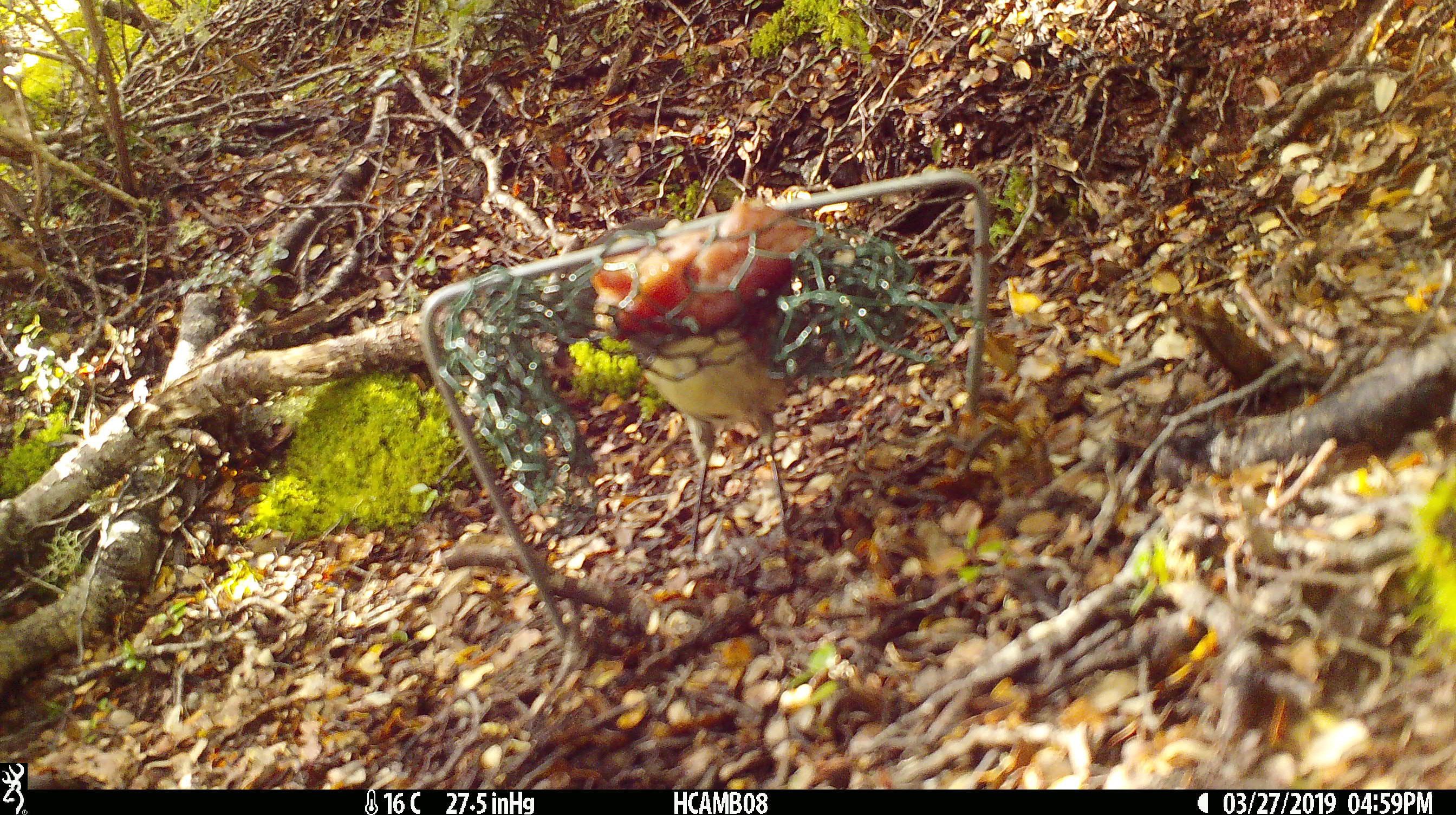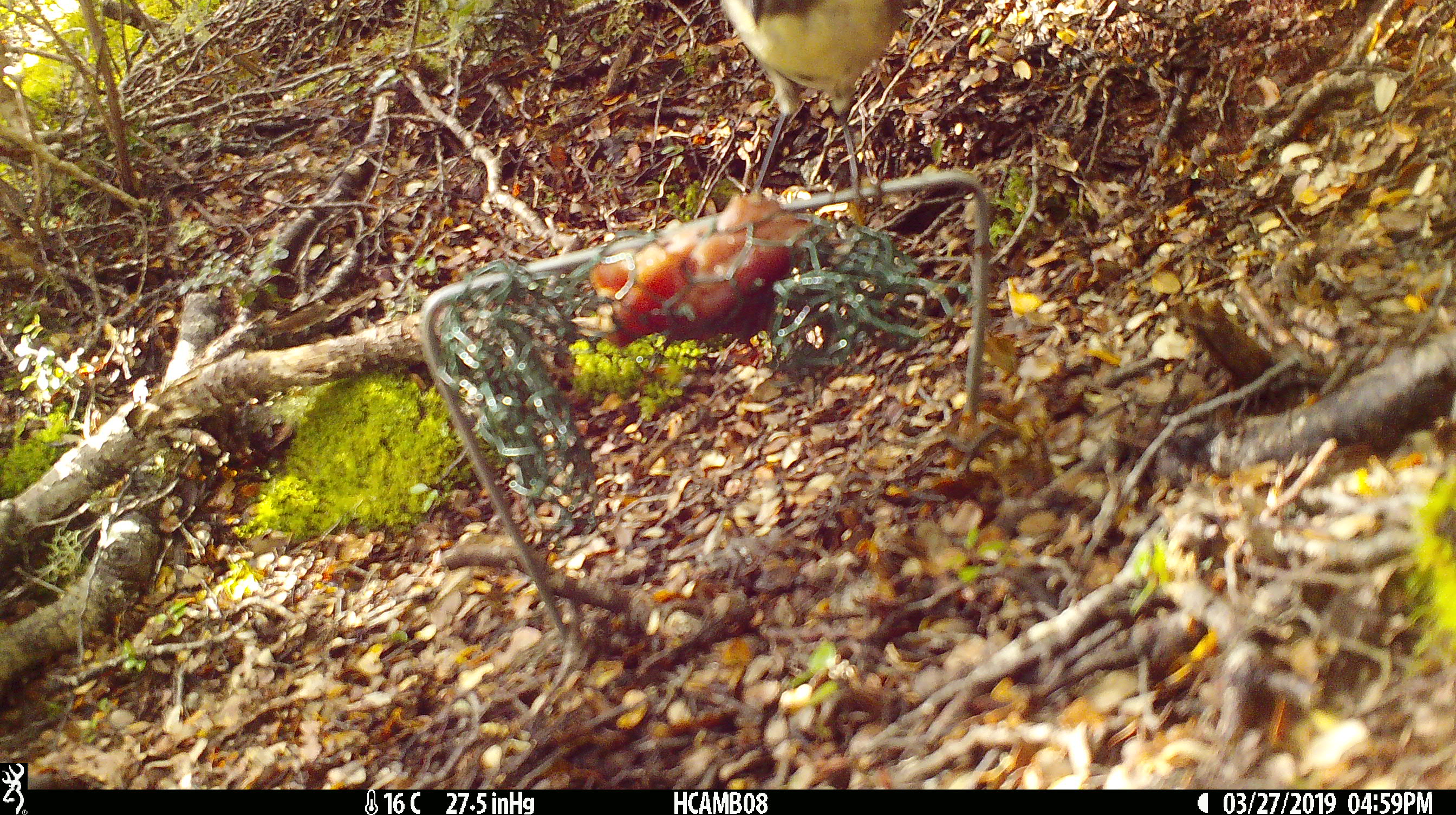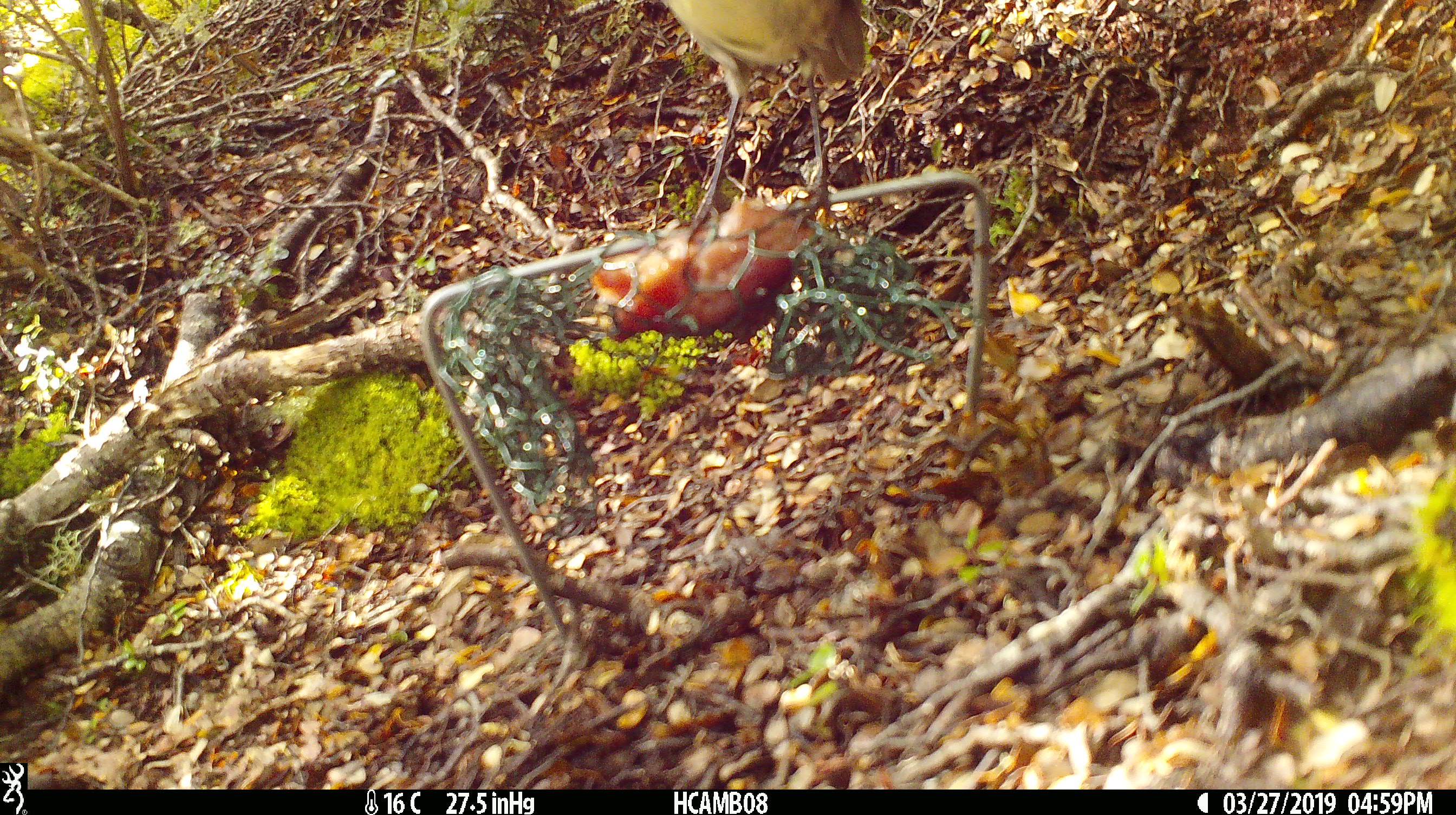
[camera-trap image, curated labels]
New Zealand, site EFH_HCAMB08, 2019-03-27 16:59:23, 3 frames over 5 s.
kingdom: Animalia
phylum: Chordata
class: Aves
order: Passeriformes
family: Petroicidae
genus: Petroica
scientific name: Petroica australis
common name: new zealand robin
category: robin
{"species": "robin (new zealand robin) (Petroica australis)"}